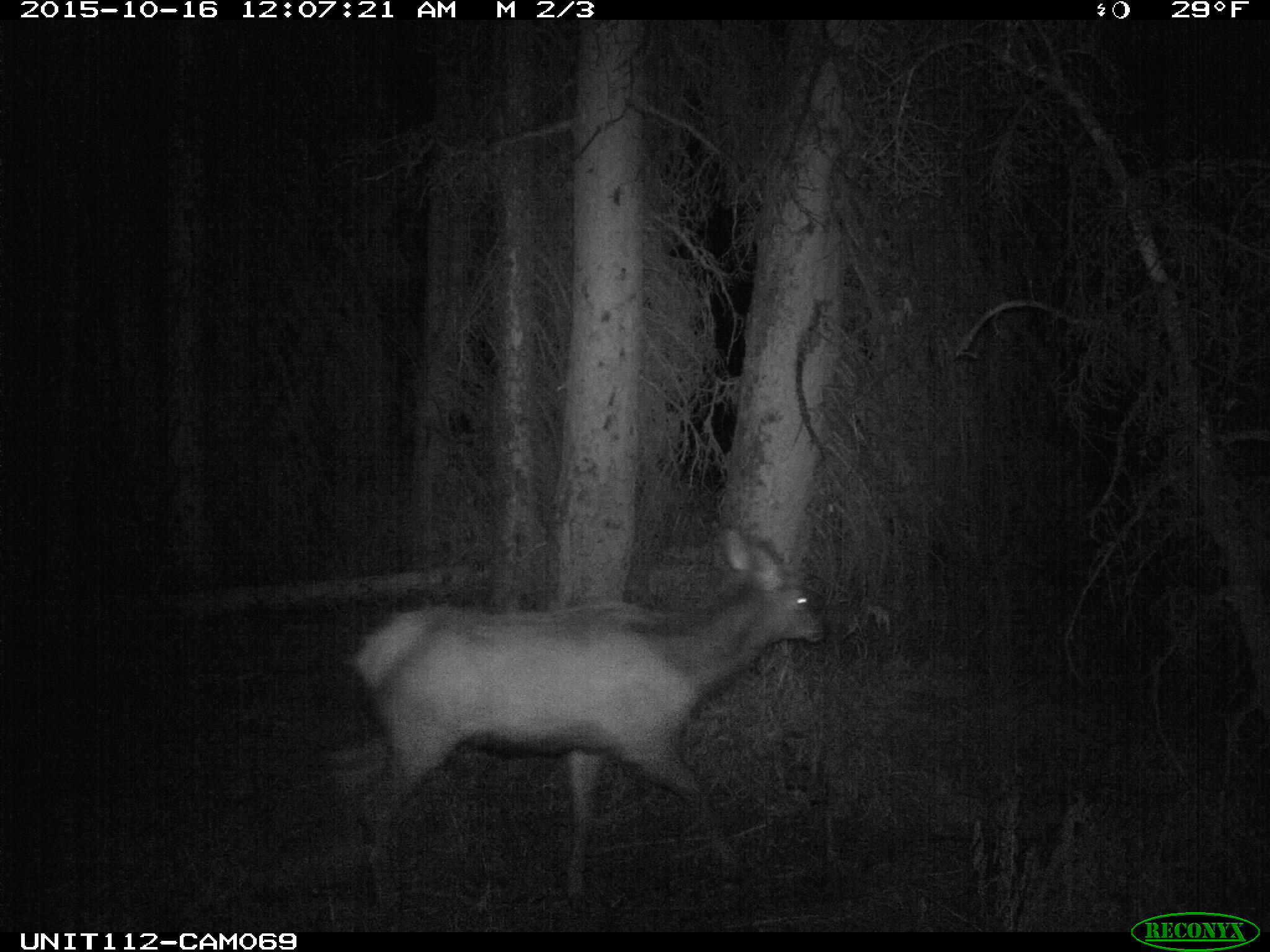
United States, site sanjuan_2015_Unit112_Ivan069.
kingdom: Animalia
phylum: Chordata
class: Mammalia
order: Artiodactyla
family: Cervidae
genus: Cervus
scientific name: Cervus elaphus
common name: red deer